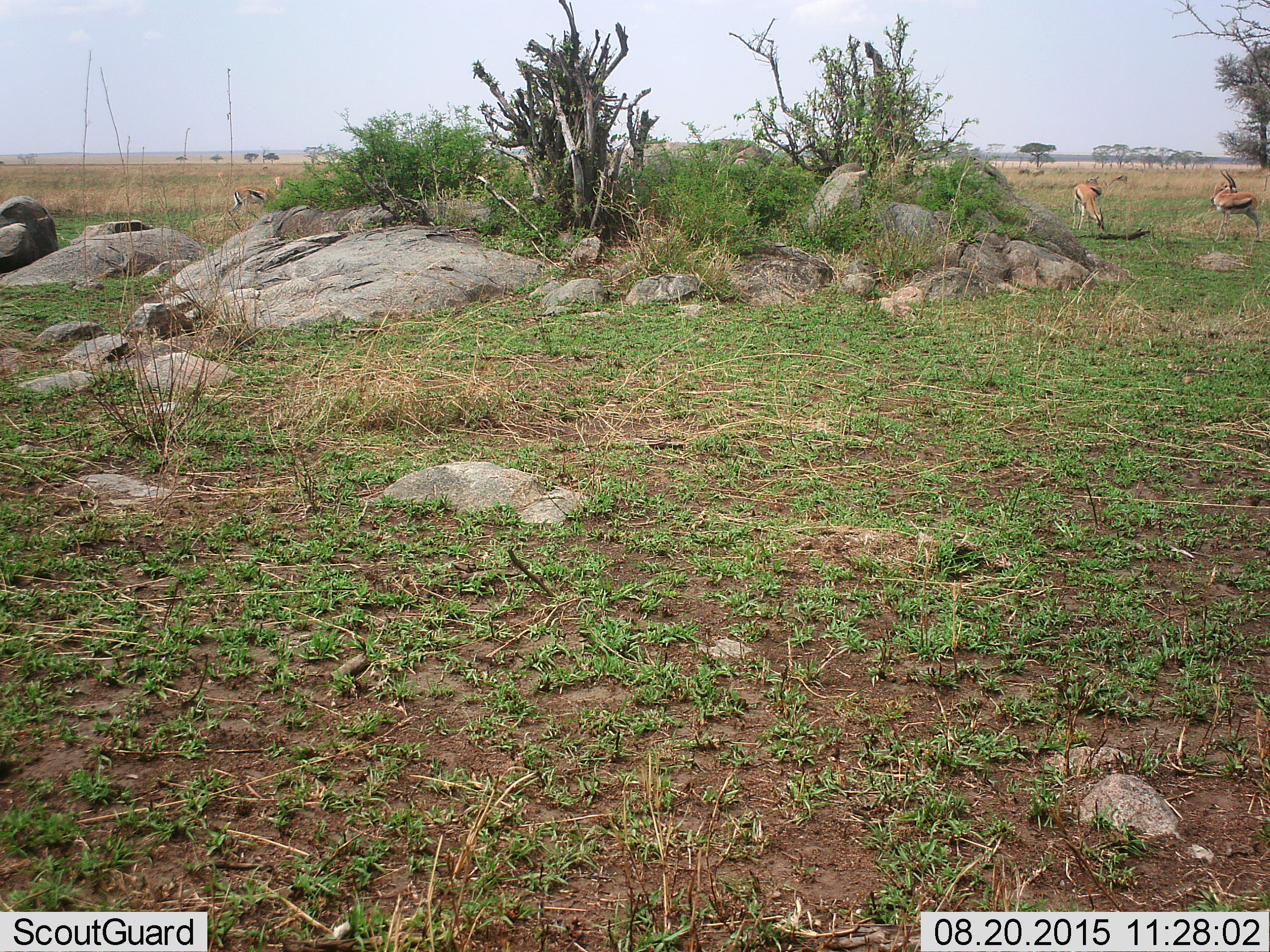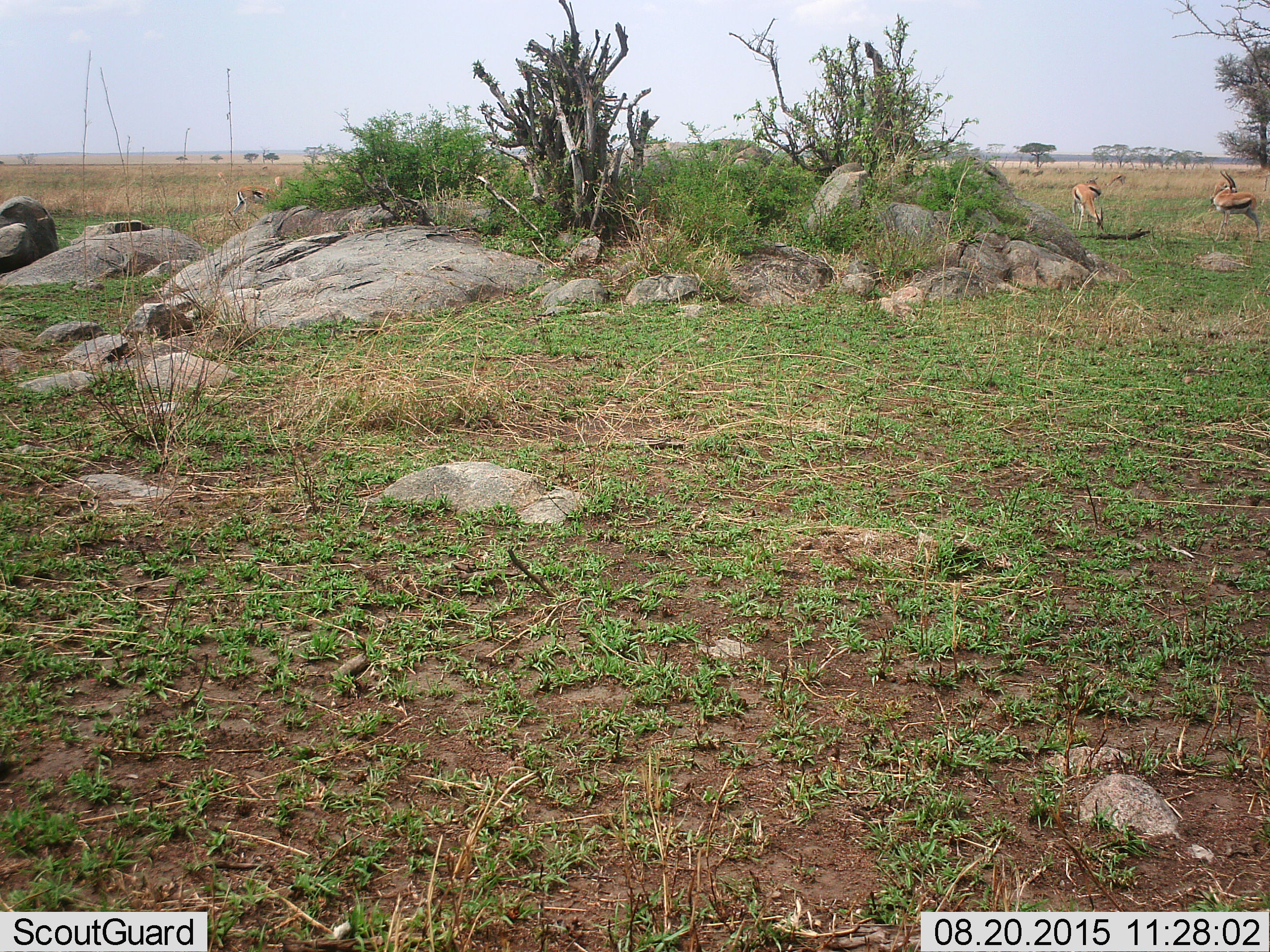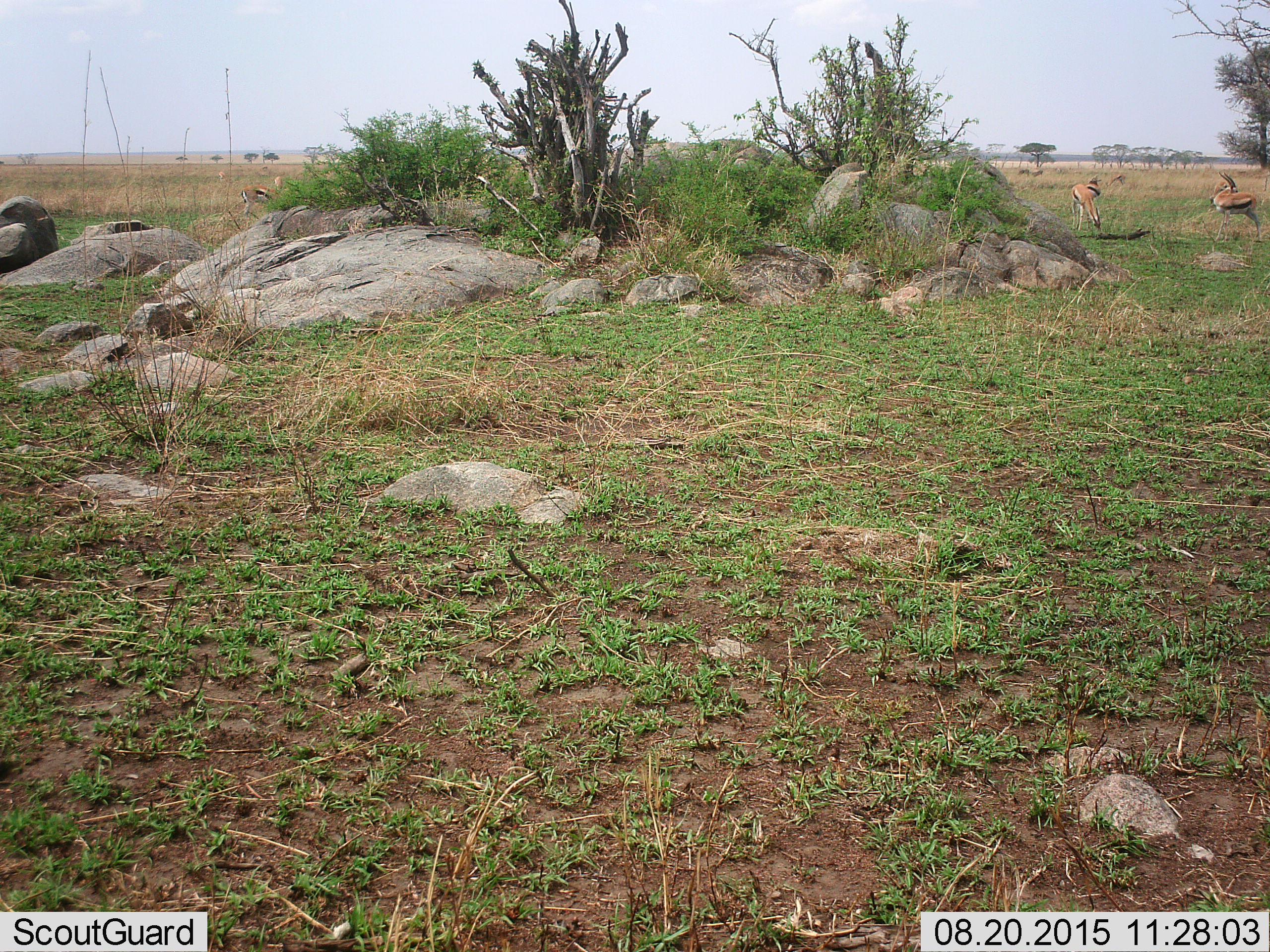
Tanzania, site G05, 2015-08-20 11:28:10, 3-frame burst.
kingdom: Animalia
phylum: Chordata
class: Mammalia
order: Artiodactyla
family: Bovidae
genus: Eudorcas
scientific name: Eudorcas thomsonii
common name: thomson's gazelle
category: gazellethomsons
Gazellethomsons (thomson's gazelle) (Eudorcas thomsonii), count 4. Behavior (volunteer vote fractions): standing 70%, resting 10%, moving 10%, interacting 0%. Young present (vote fraction): 0%. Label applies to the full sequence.